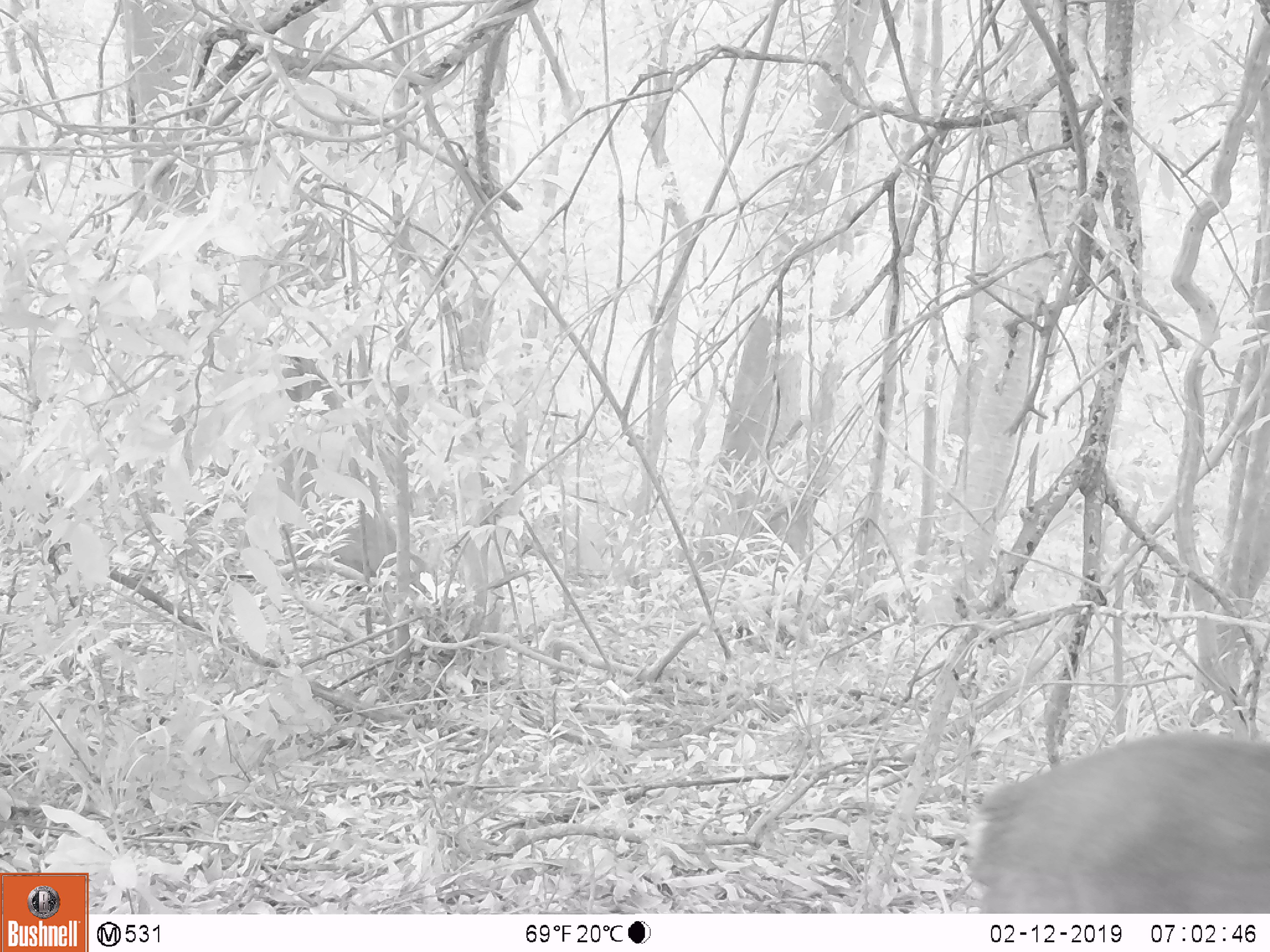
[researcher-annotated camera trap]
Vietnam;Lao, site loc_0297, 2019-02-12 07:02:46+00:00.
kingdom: Animalia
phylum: Chordata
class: Mammalia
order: Artiodactyla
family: Cervidae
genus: Muntiacus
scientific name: Muntiacus rooseveltorum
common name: roosevelt's muntjac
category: roosevelts muntjac group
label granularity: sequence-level